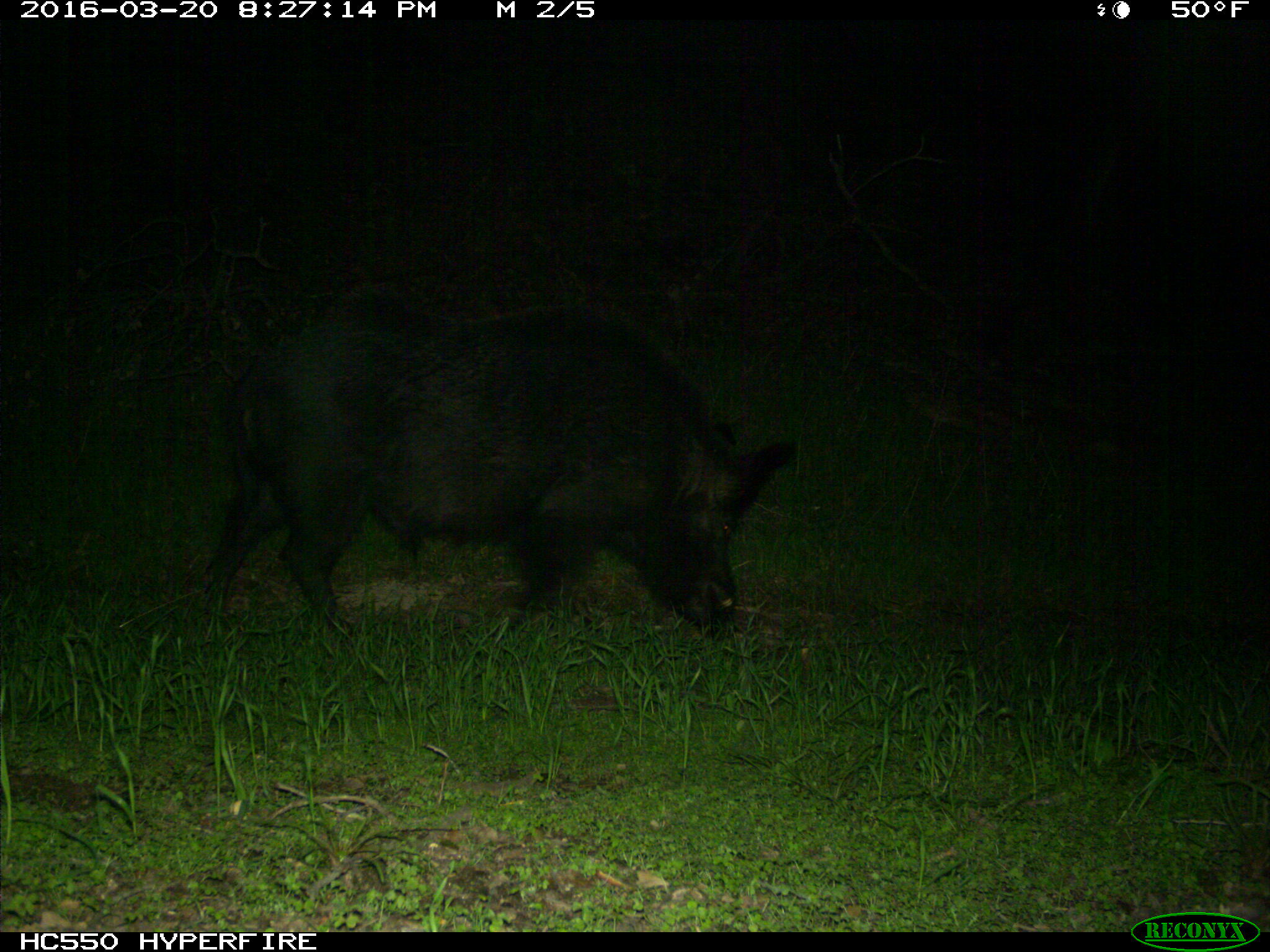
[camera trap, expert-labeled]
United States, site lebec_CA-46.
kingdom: Animalia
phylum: Chordata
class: Mammalia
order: Artiodactyla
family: Suidae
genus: Sus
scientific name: Sus scrofa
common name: wild boar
Sus scrofa (wild boar).